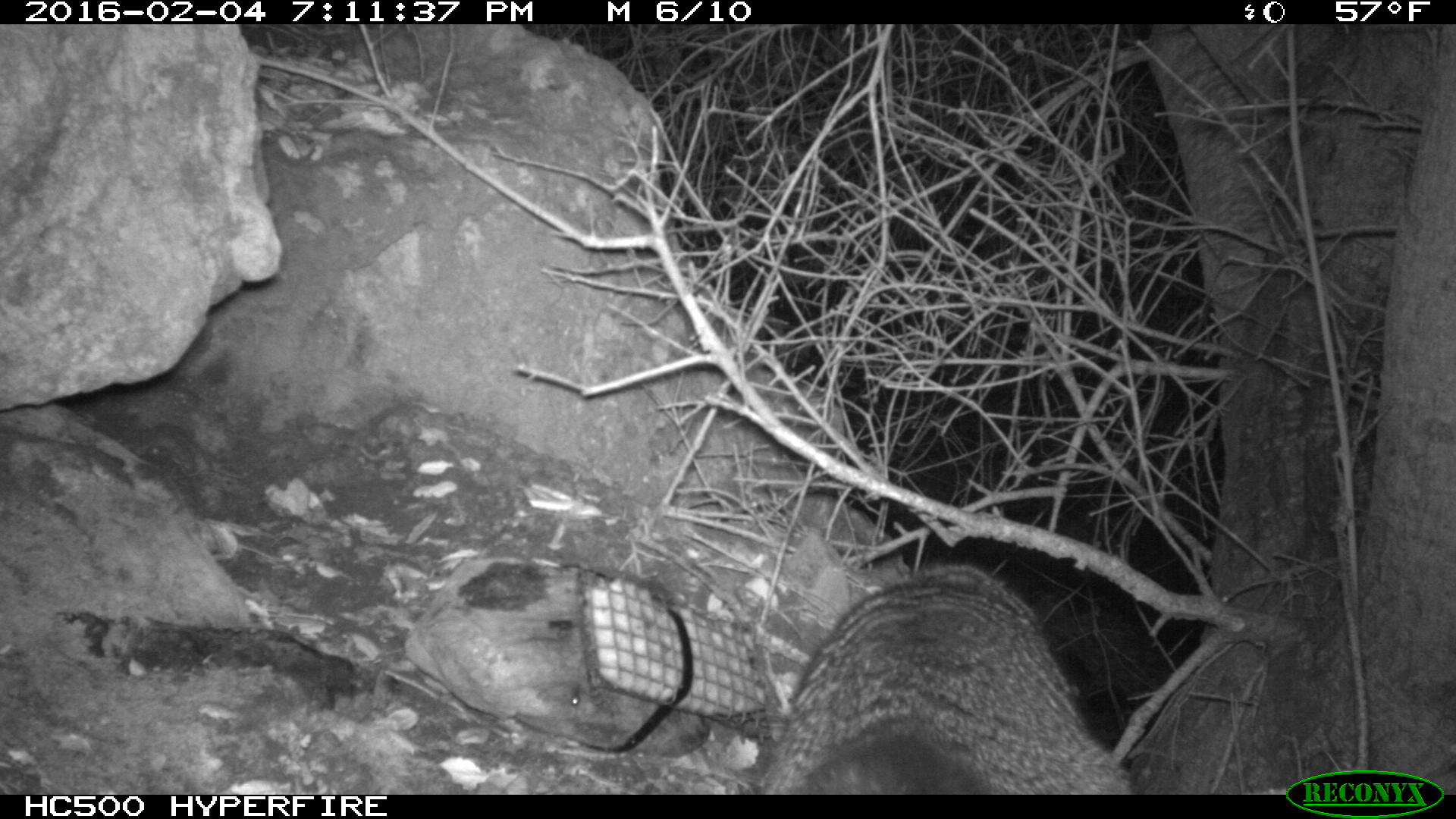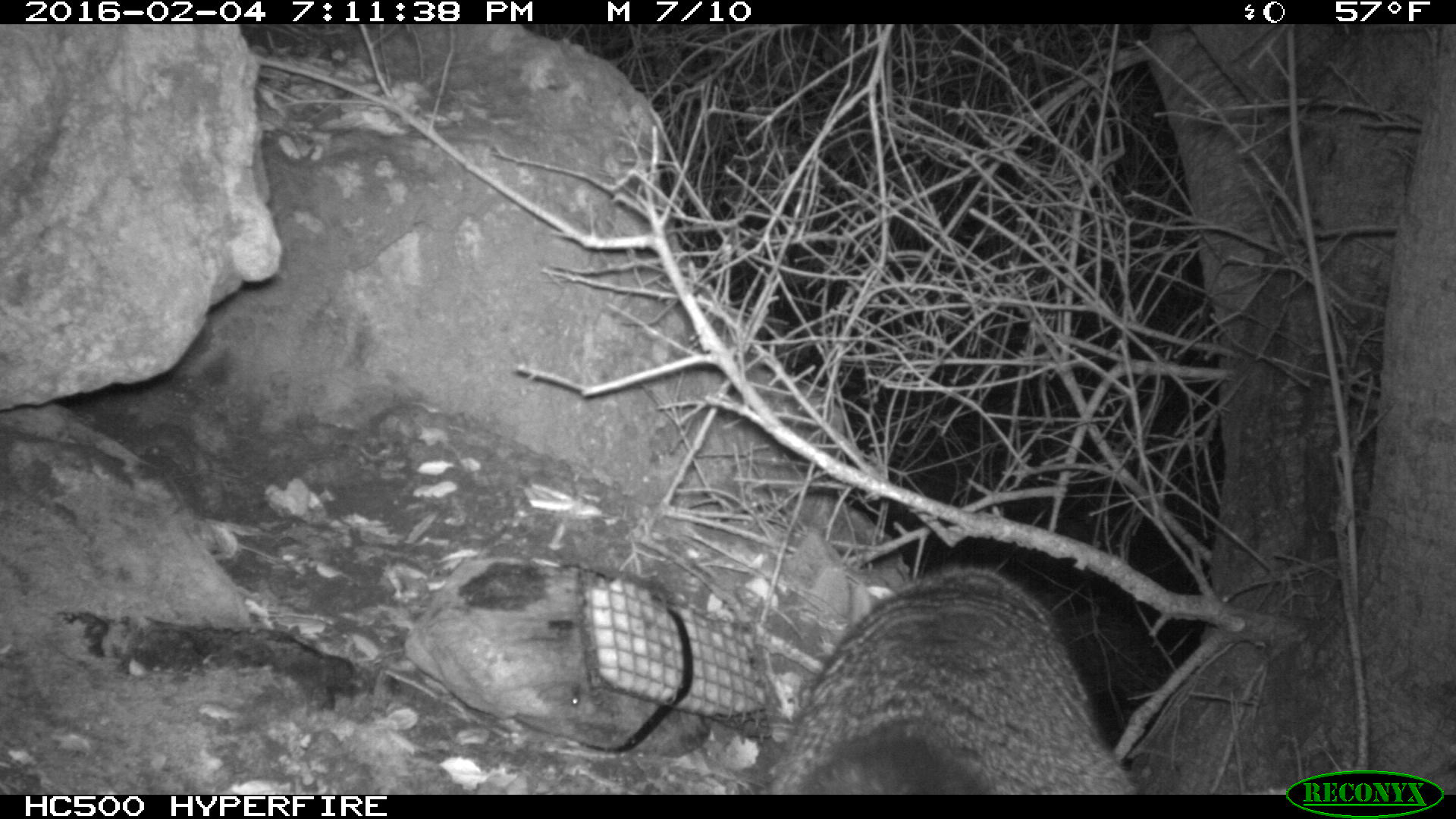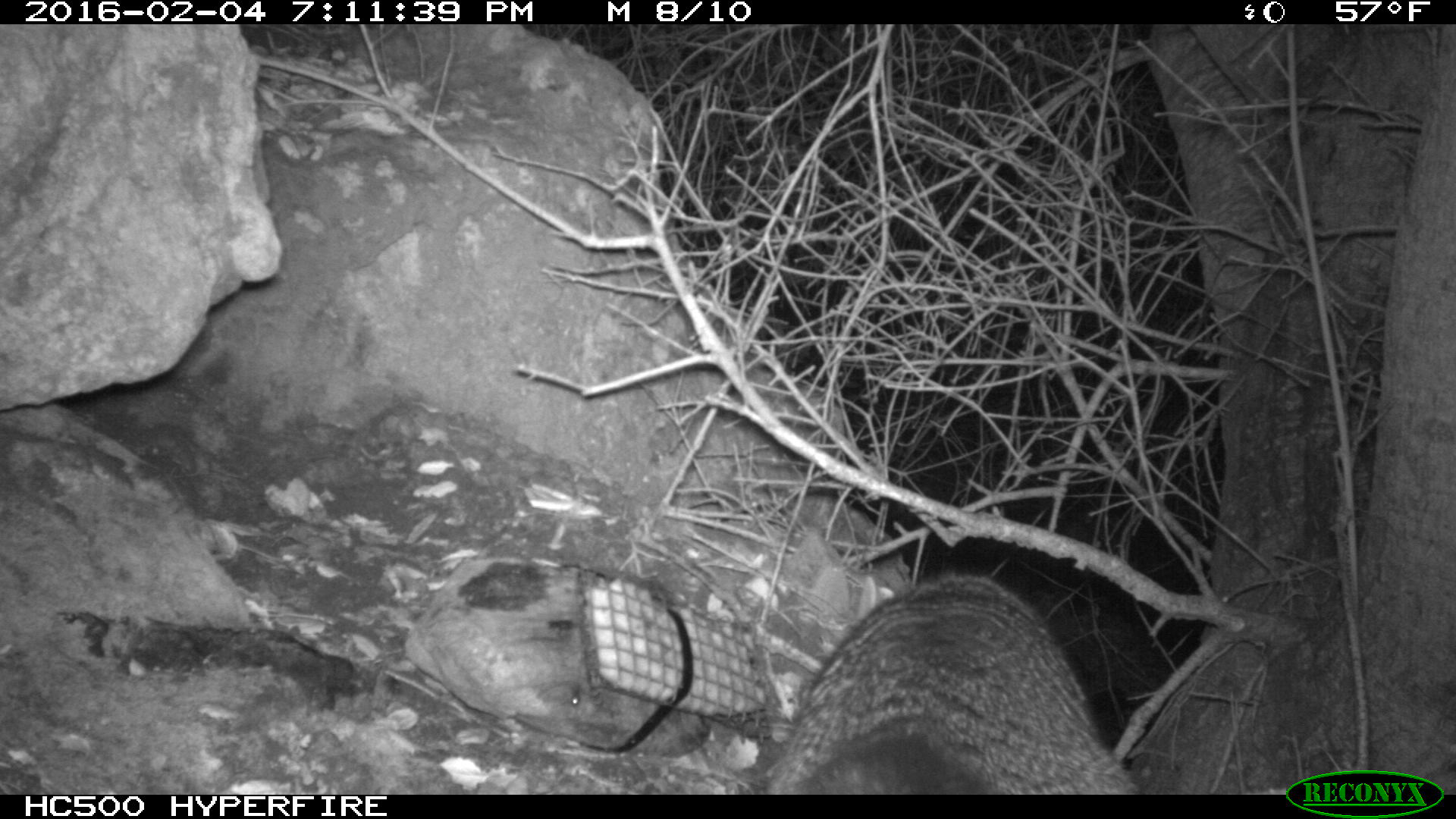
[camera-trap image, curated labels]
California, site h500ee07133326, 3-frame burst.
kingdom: Animalia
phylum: Chordata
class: Mammalia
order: Carnivora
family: Canidae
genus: Urocyon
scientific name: Urocyon littoralis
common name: island fox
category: fox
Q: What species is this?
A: Fox (island fox) (Urocyon littoralis).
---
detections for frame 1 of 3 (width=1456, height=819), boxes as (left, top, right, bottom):
fox: (753, 562, 1128, 792)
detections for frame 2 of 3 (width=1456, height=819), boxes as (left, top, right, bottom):
fox: (753, 562, 1128, 792)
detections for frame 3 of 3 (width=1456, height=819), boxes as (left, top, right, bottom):
fox: (753, 575, 1141, 792)